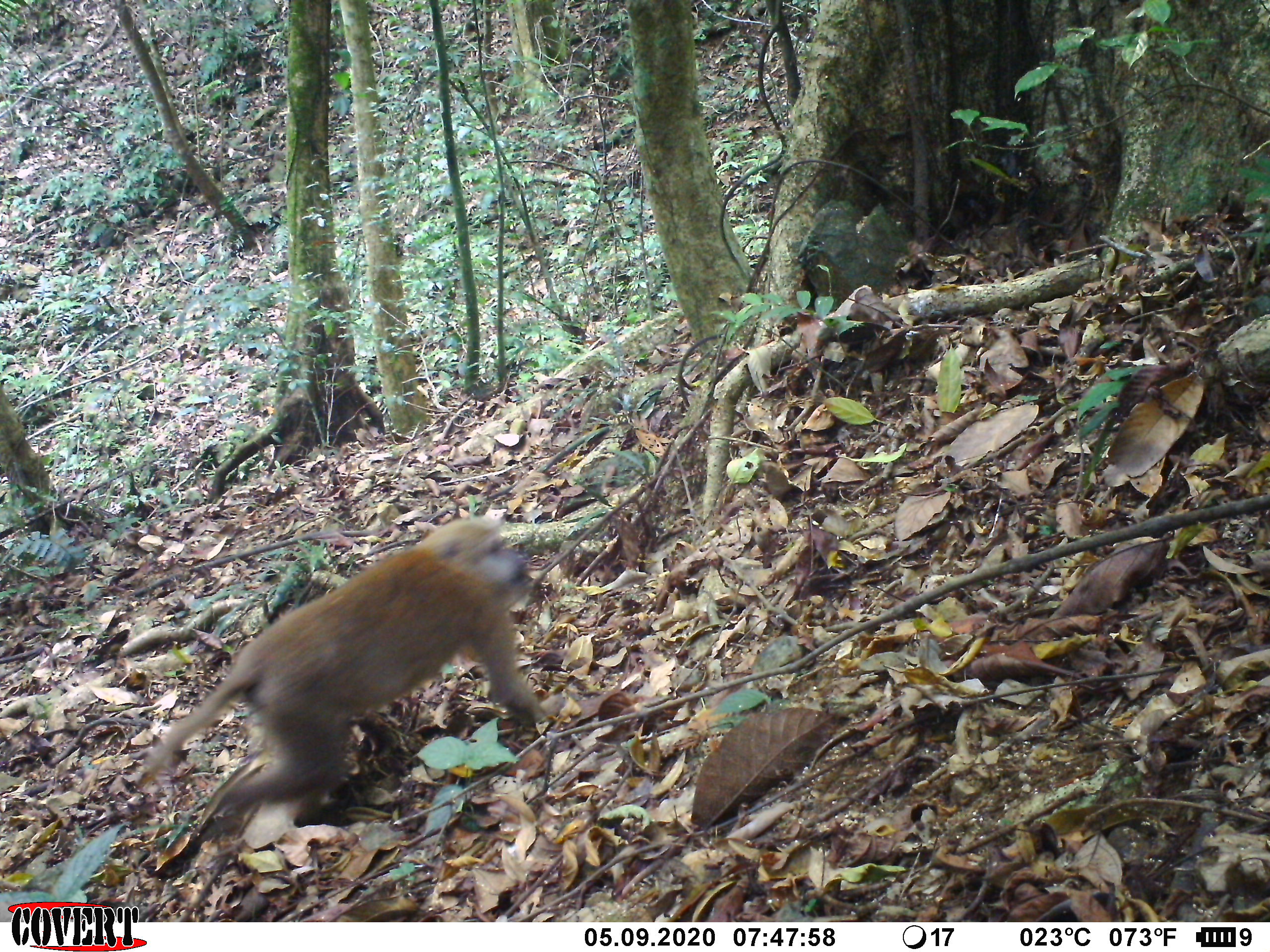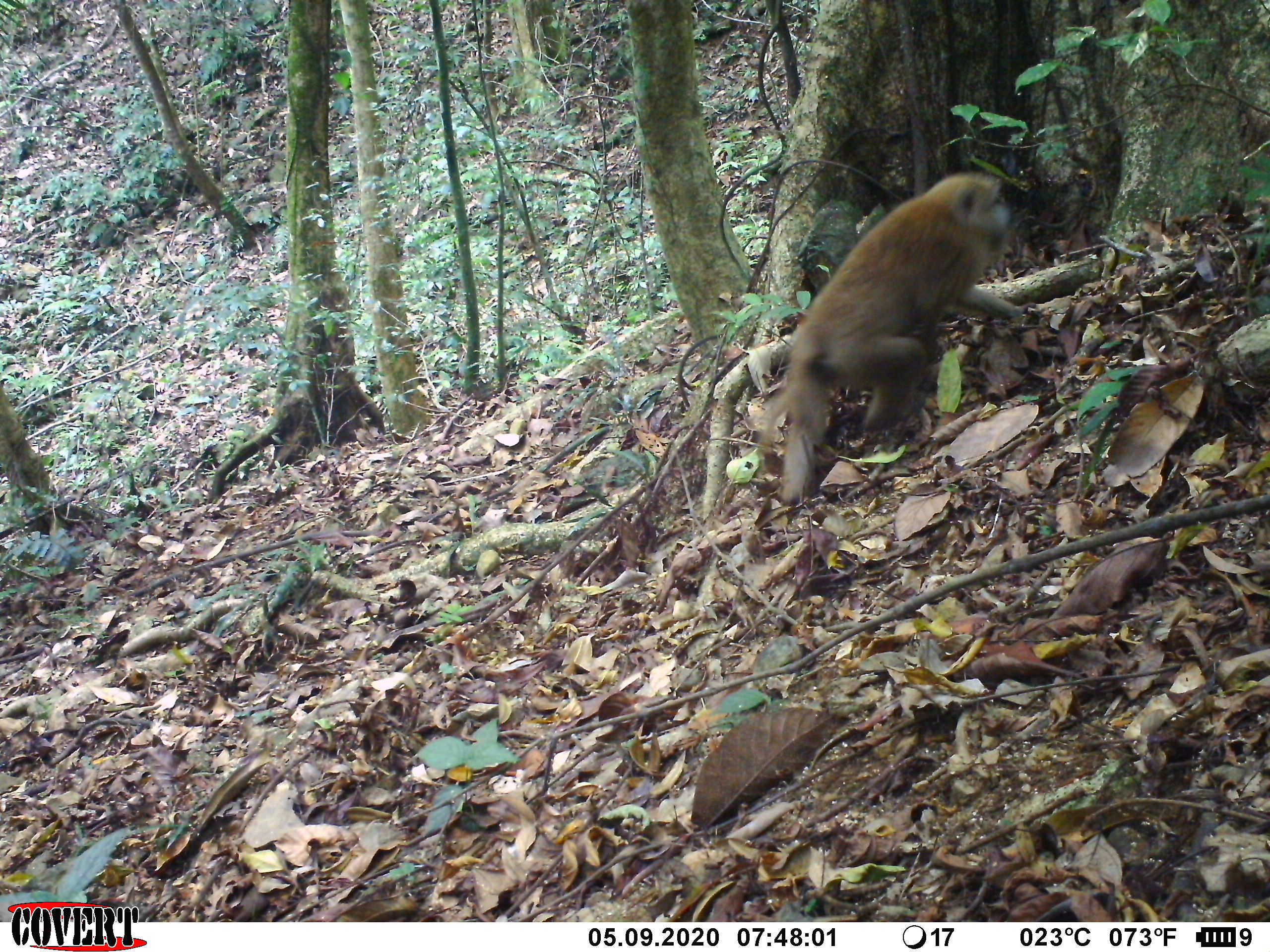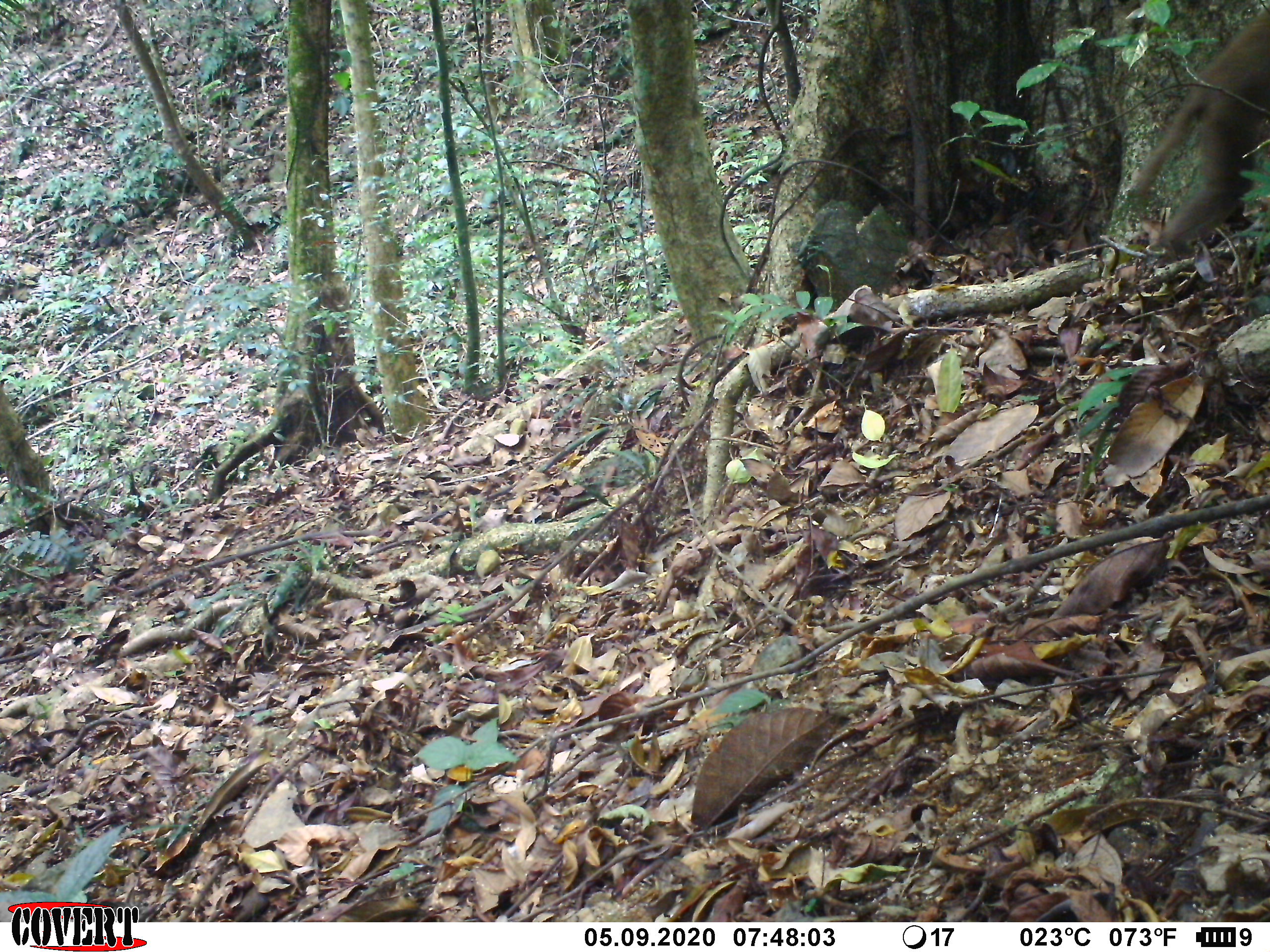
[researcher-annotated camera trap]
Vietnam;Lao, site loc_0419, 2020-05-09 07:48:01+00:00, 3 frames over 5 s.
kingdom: Animalia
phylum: Chordata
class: Mammalia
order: Primates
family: Cercopithecidae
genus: Macaca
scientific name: Macaca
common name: macaques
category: assam or rhesus macaque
Assam or rhesus macaque (macaques) (Macaca). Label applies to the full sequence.